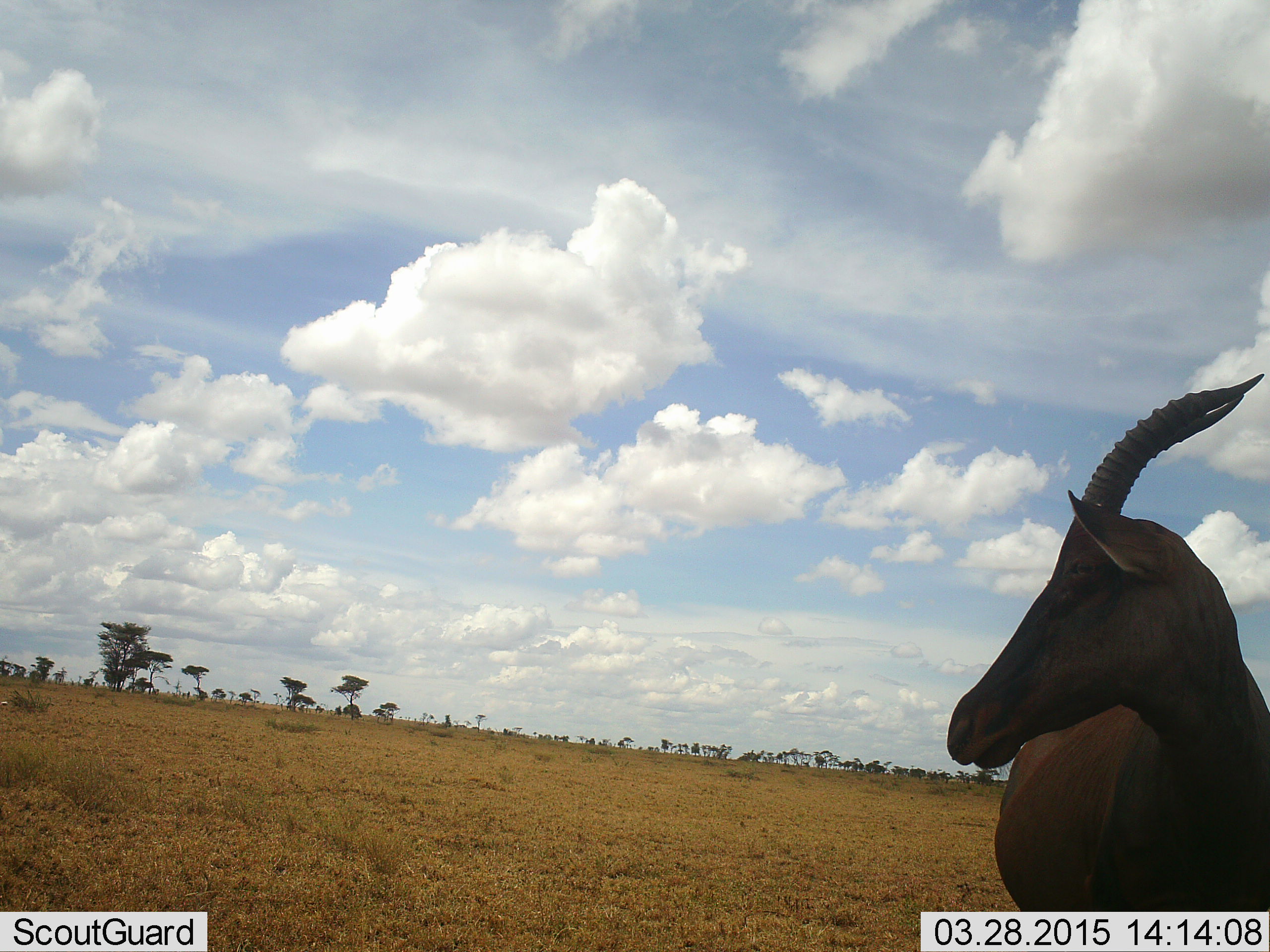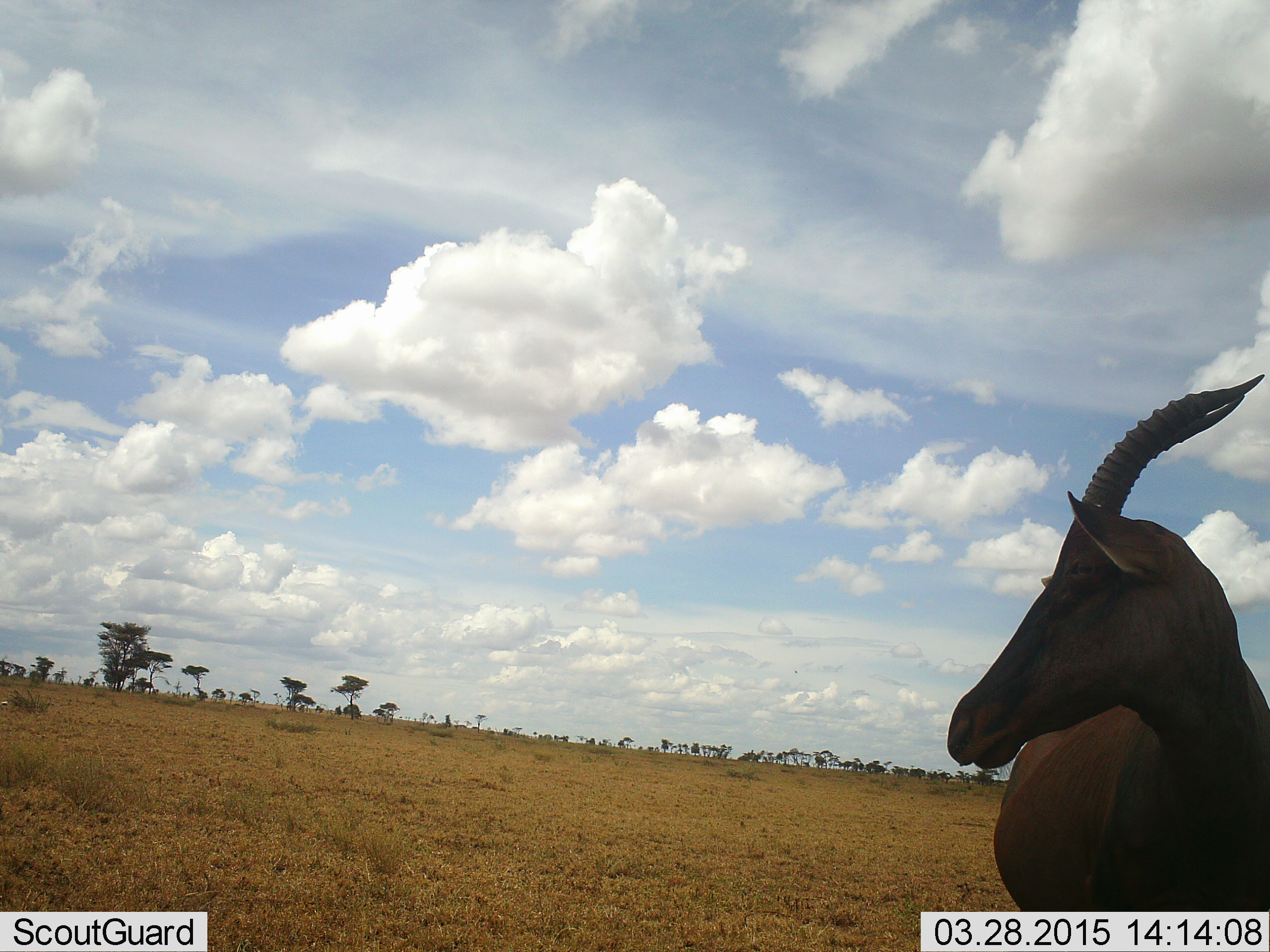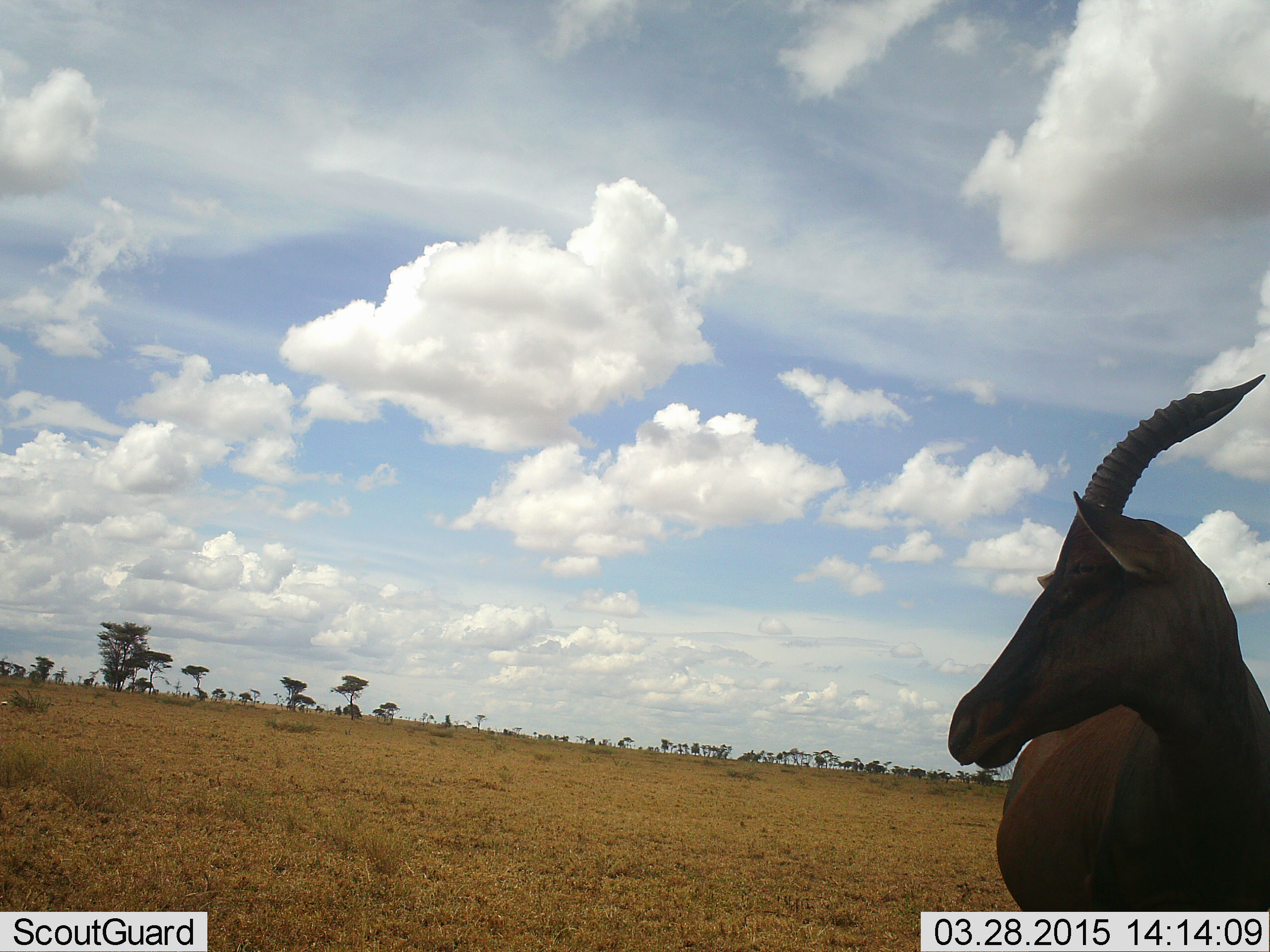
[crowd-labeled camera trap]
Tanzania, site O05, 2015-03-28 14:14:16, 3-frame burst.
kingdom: Animalia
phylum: Chordata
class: Mammalia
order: Artiodactyla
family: Bovidae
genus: Damaliscus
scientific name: Damaliscus lunatus jimela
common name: topi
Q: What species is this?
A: Topi (Damaliscus lunatus jimela).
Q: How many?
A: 1.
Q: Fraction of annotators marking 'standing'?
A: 100%.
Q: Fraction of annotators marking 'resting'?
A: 9%.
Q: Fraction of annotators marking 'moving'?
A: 0%.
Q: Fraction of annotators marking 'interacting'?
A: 0%.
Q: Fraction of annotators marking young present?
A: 0%.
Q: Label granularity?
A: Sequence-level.